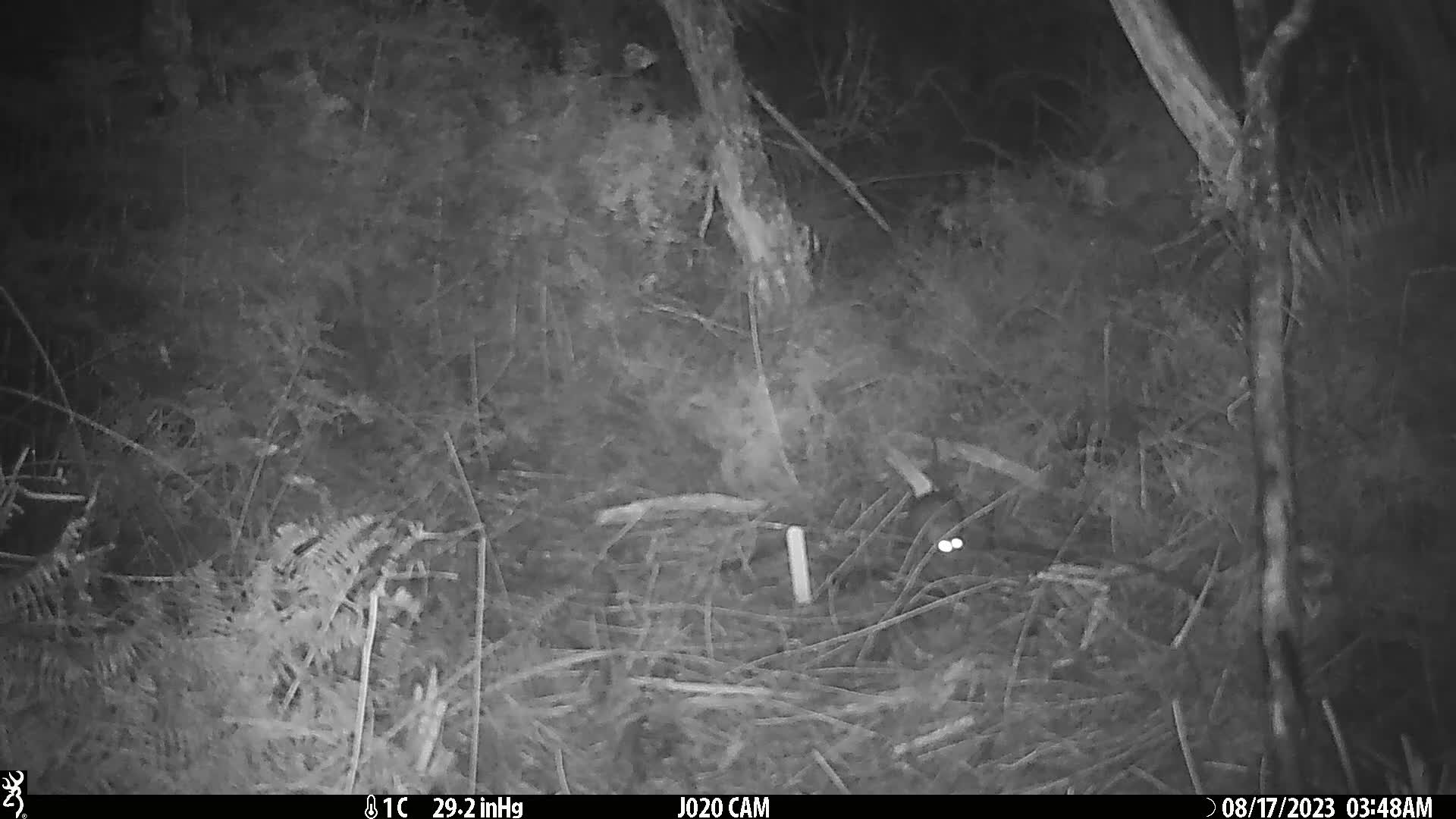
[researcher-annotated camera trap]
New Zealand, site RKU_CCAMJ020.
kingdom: Animalia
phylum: Chordata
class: Mammalia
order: Rodentia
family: Muridae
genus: Rattus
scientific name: Rattus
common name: rat